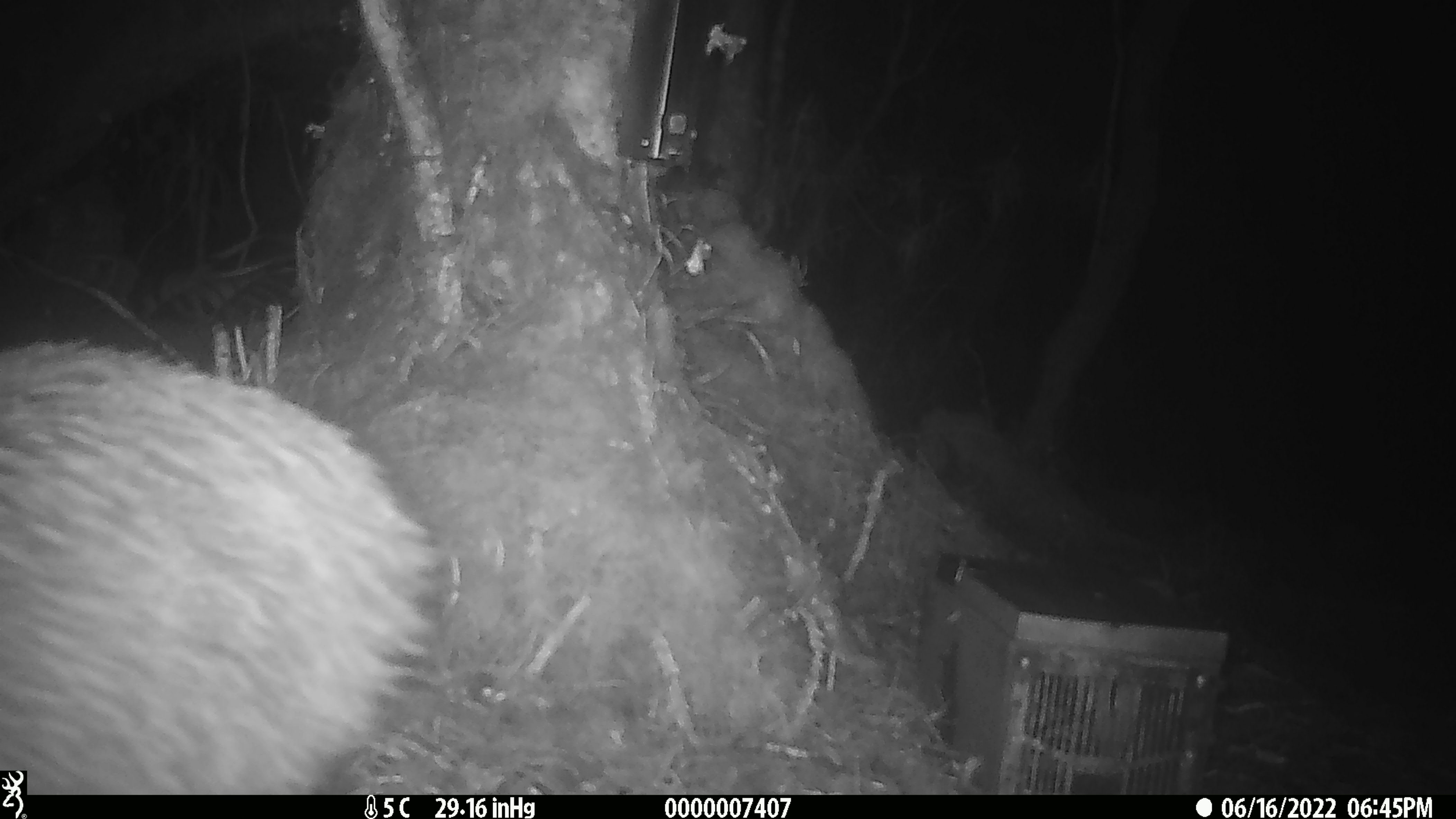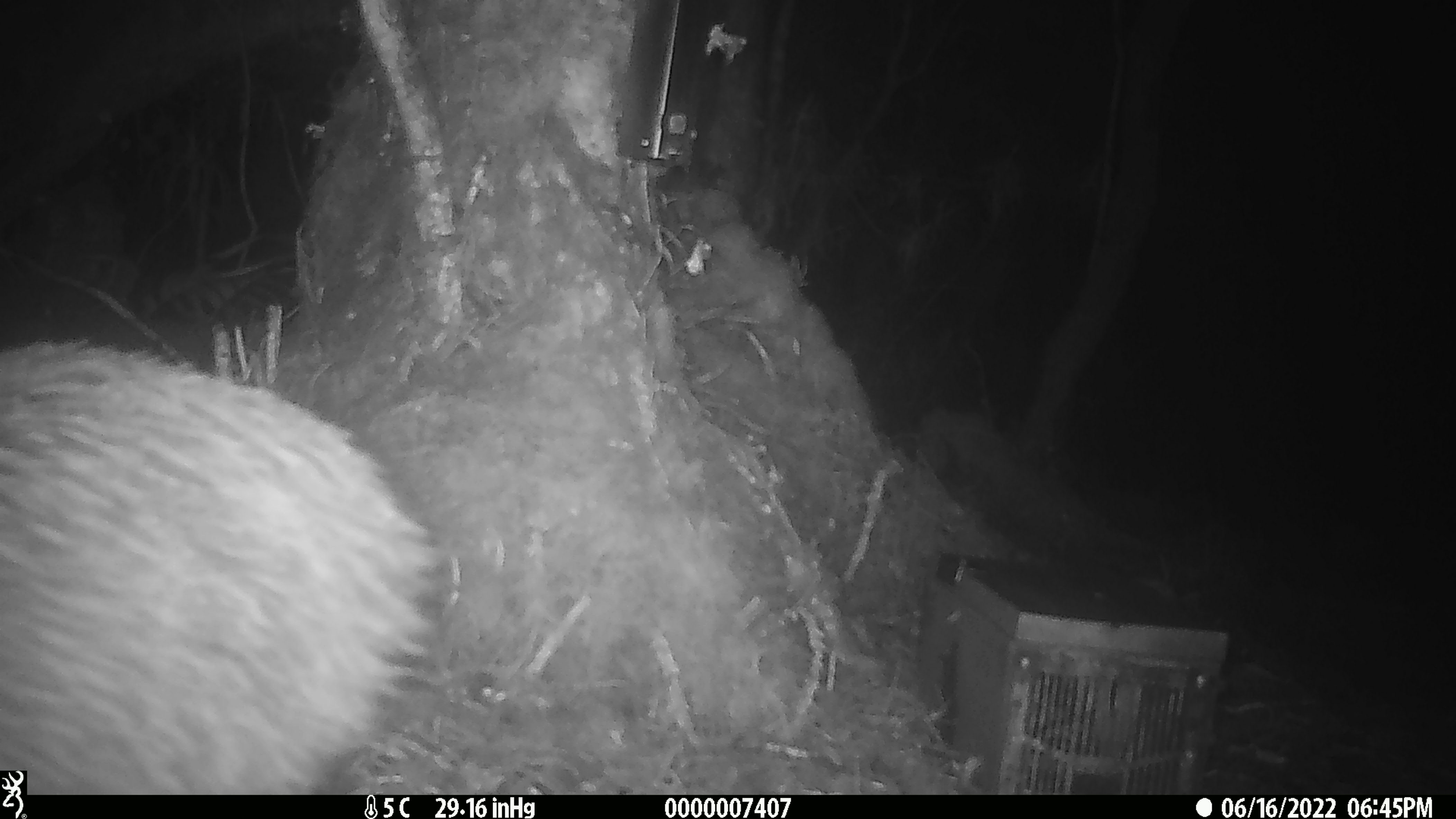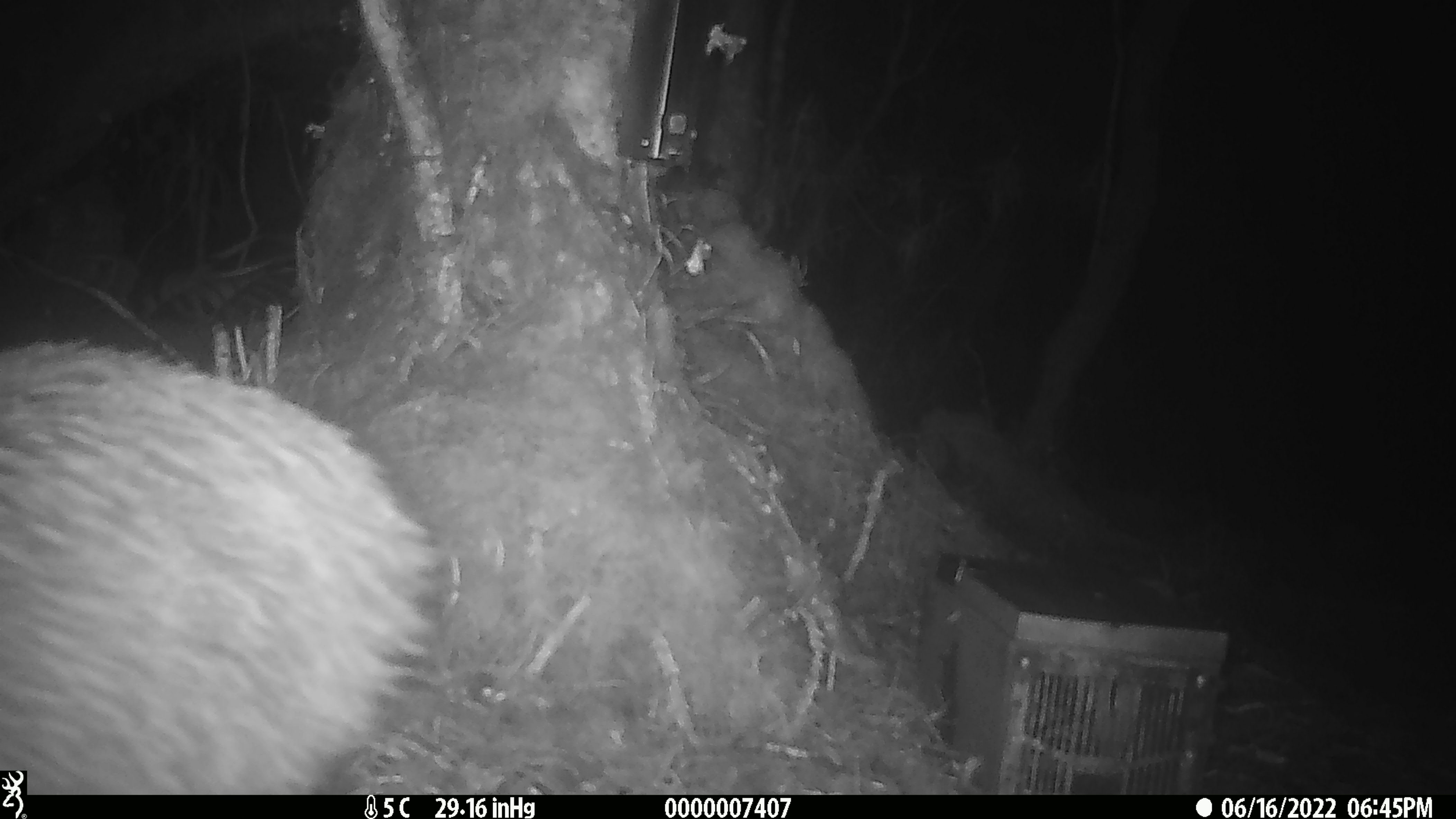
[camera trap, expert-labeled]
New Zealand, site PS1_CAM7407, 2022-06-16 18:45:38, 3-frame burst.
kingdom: Animalia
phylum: Chordata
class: Aves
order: Apterygiformes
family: Apterygidae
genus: Apteryx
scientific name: Apteryx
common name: kiwi